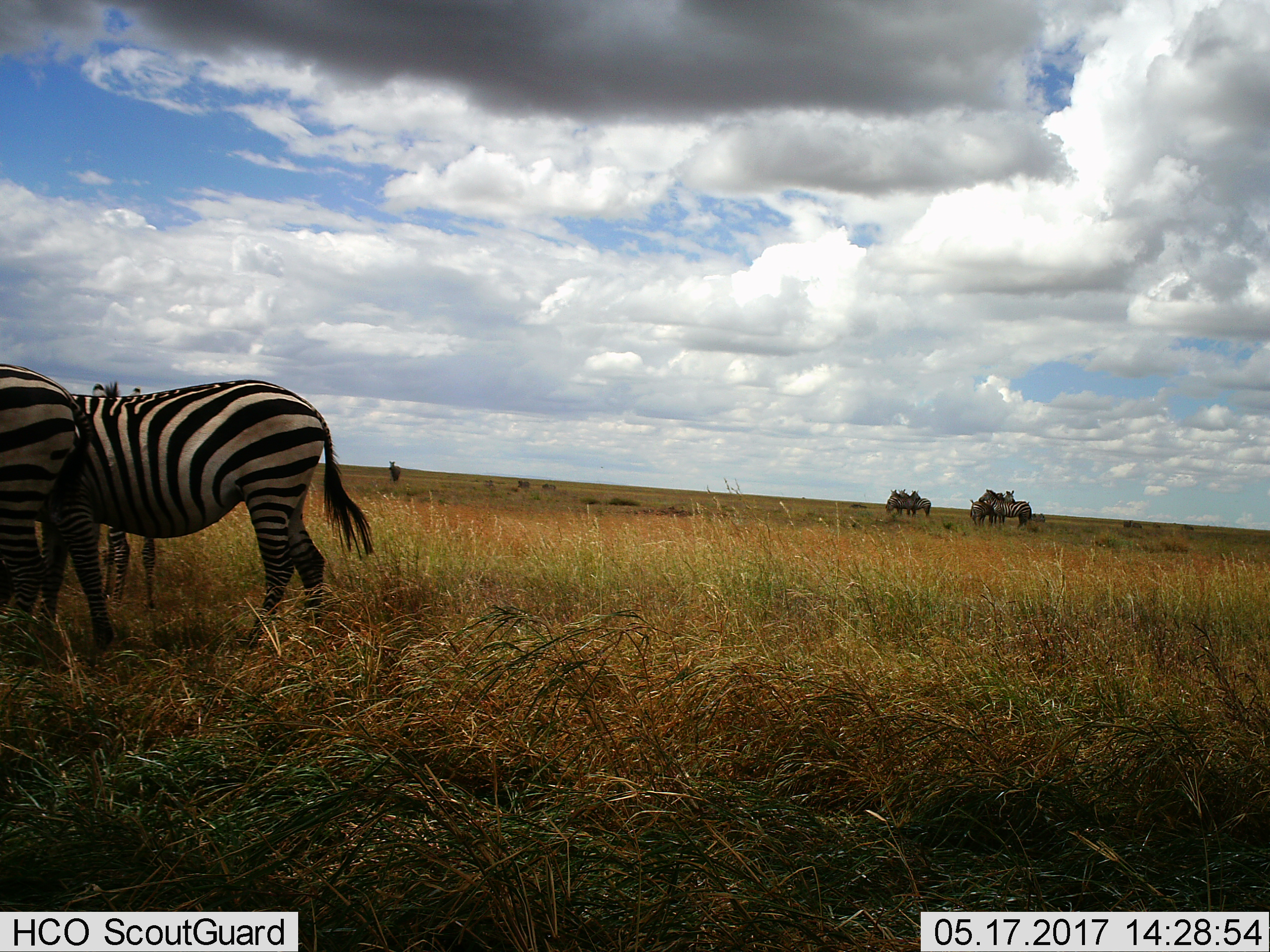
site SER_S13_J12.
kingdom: Animalia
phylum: Chordata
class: Mammalia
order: Perissodactyla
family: Equidae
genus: Equus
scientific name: Equus quagga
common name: plains zebra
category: zebraplains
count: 10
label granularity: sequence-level